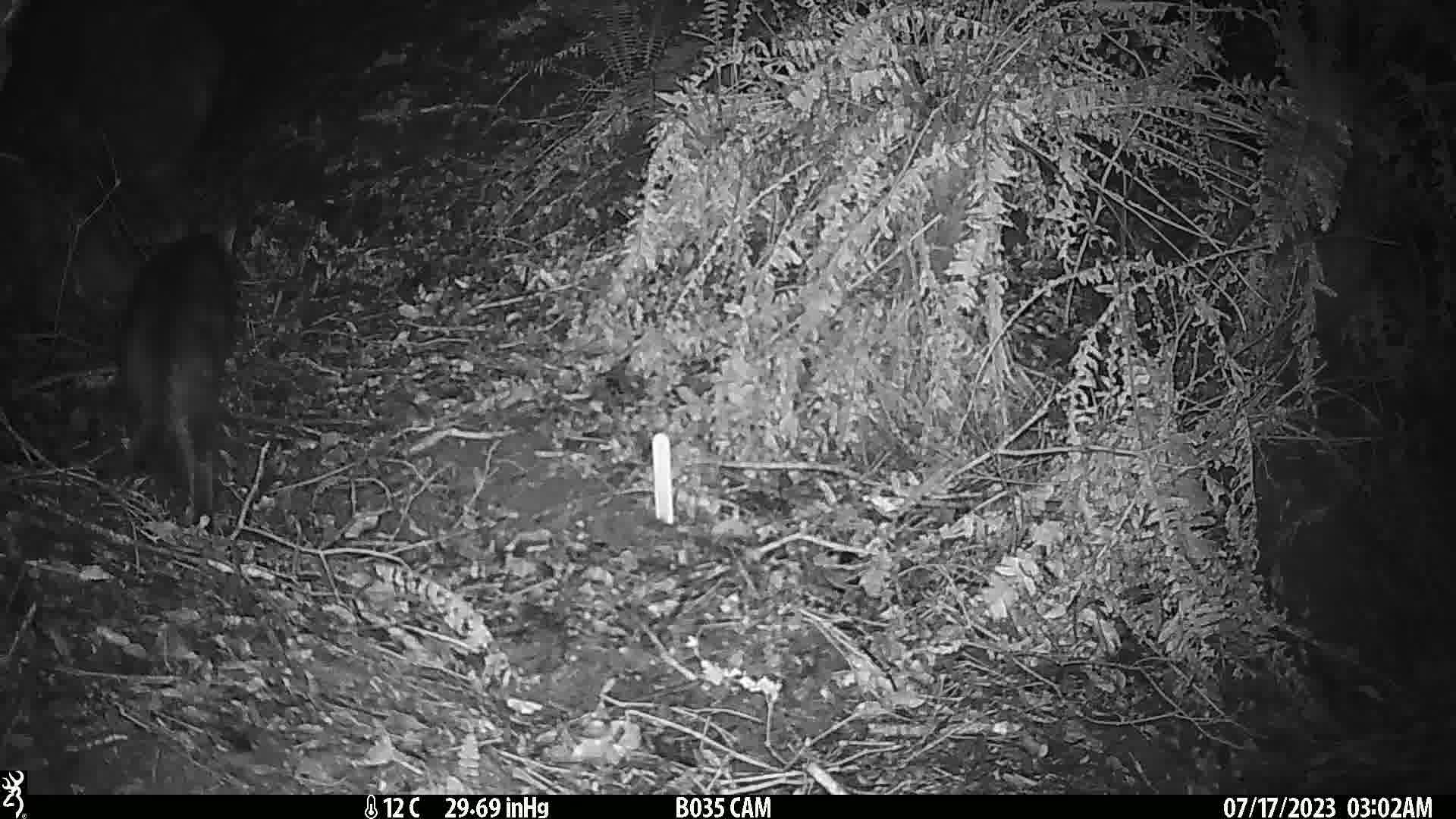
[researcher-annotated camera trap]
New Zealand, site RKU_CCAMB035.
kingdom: Animalia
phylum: Chordata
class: Mammalia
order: Carnivora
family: Felidae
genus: Felis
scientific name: Felis catus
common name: domestic cat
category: cat